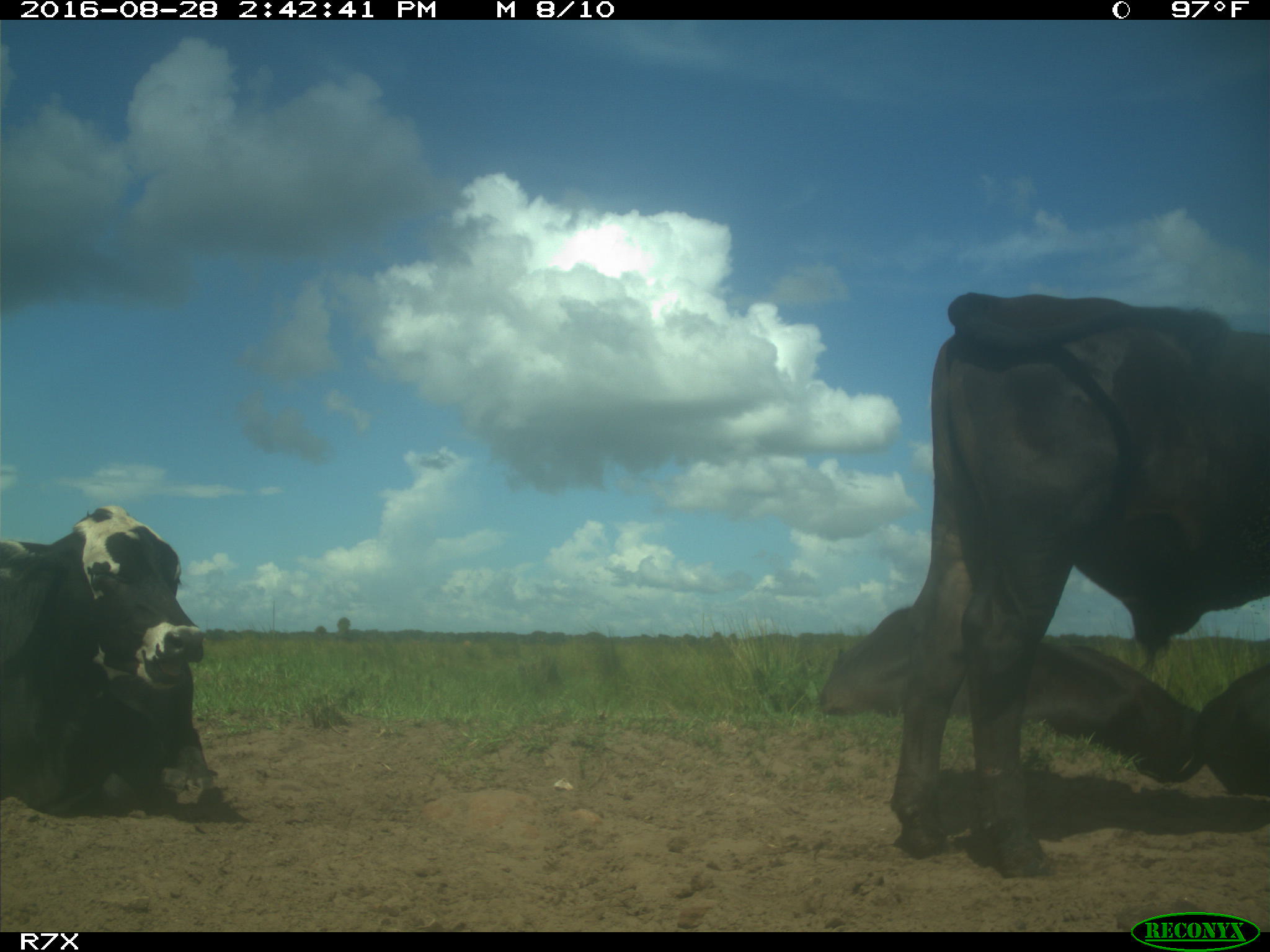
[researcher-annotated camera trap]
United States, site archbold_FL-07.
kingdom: Animalia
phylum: Chordata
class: Mammalia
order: Artiodactyla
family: Bovidae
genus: Bos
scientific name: Bos taurus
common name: domestic cow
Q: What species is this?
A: Bos taurus (domestic cow).